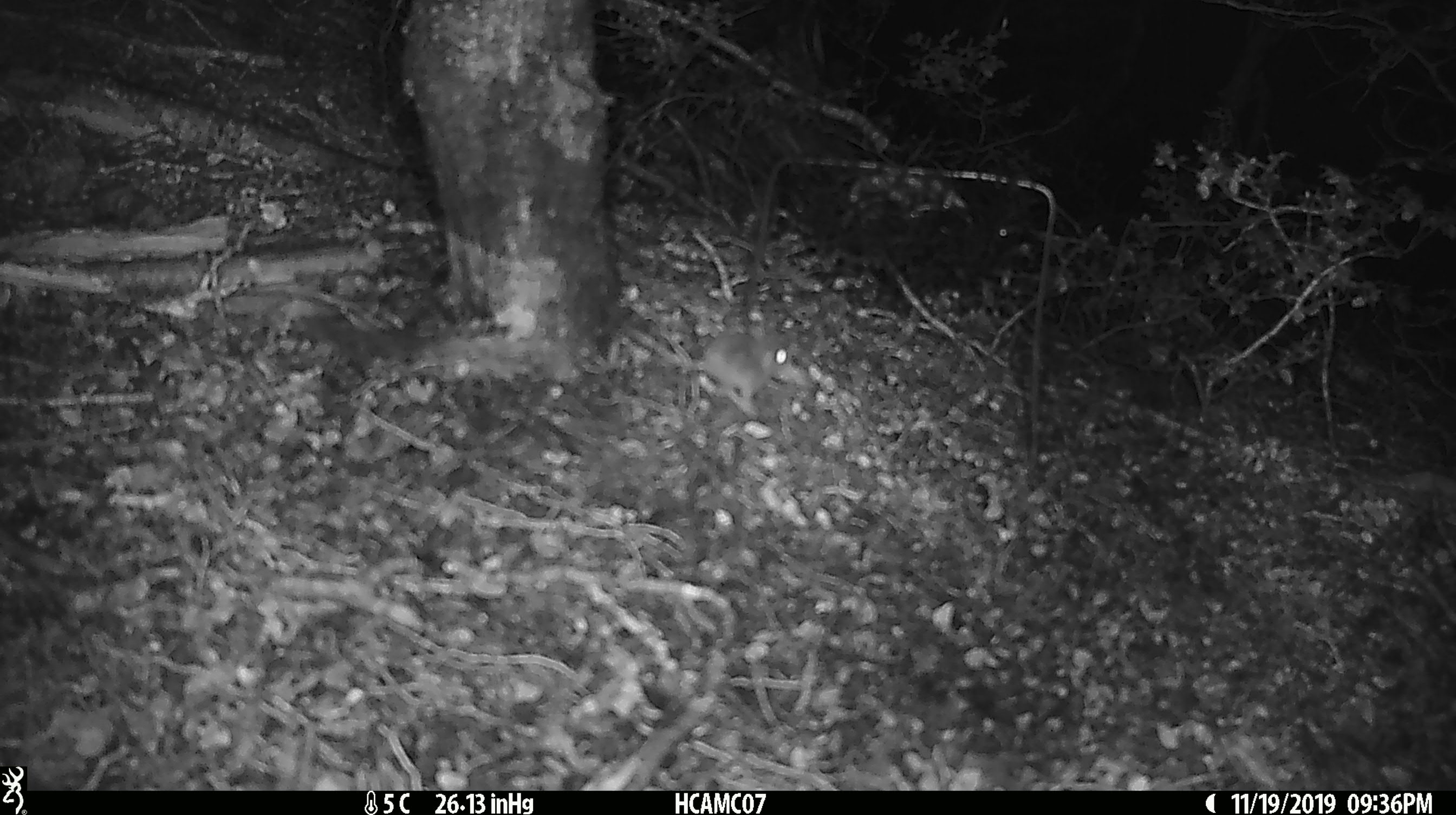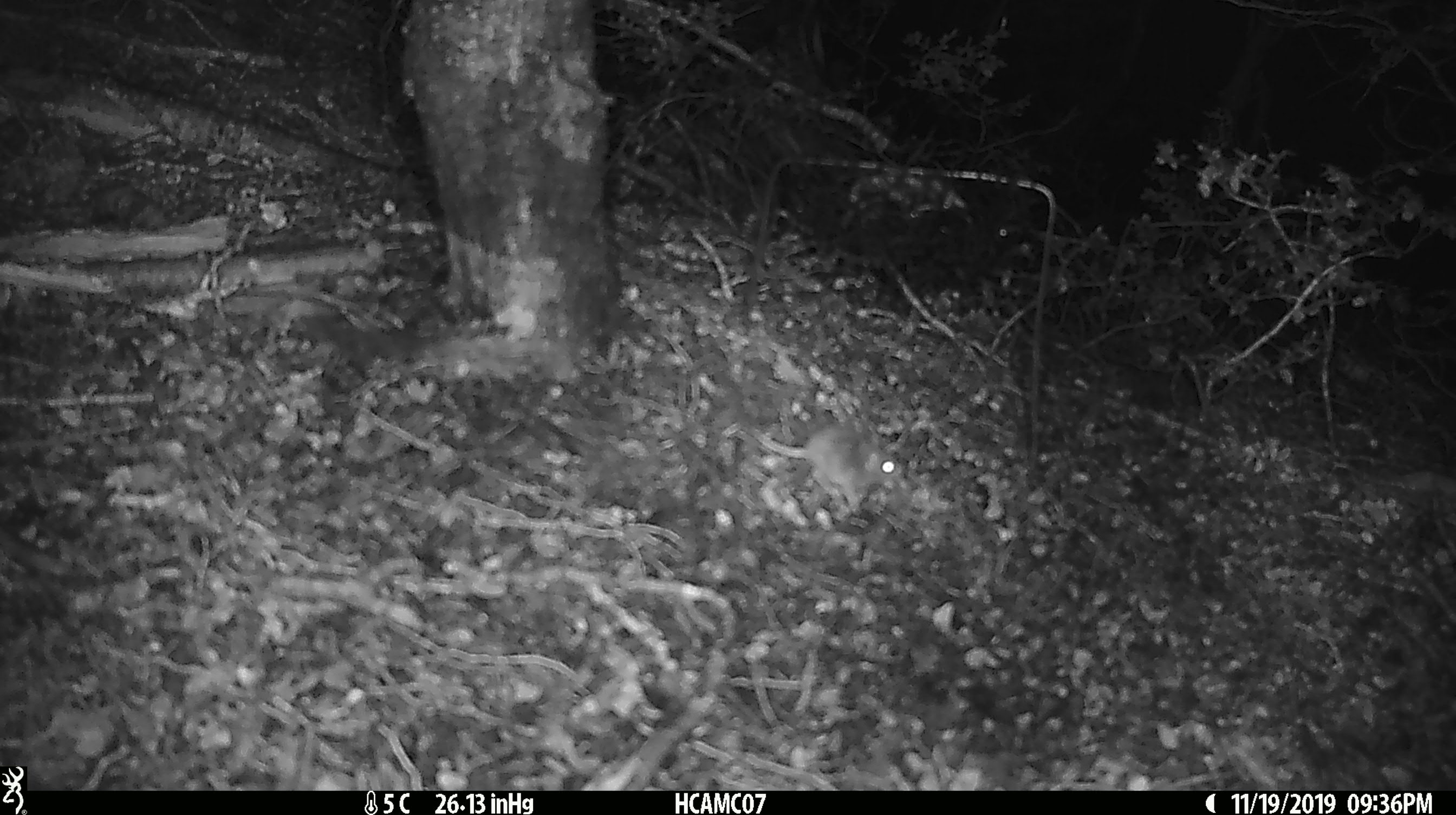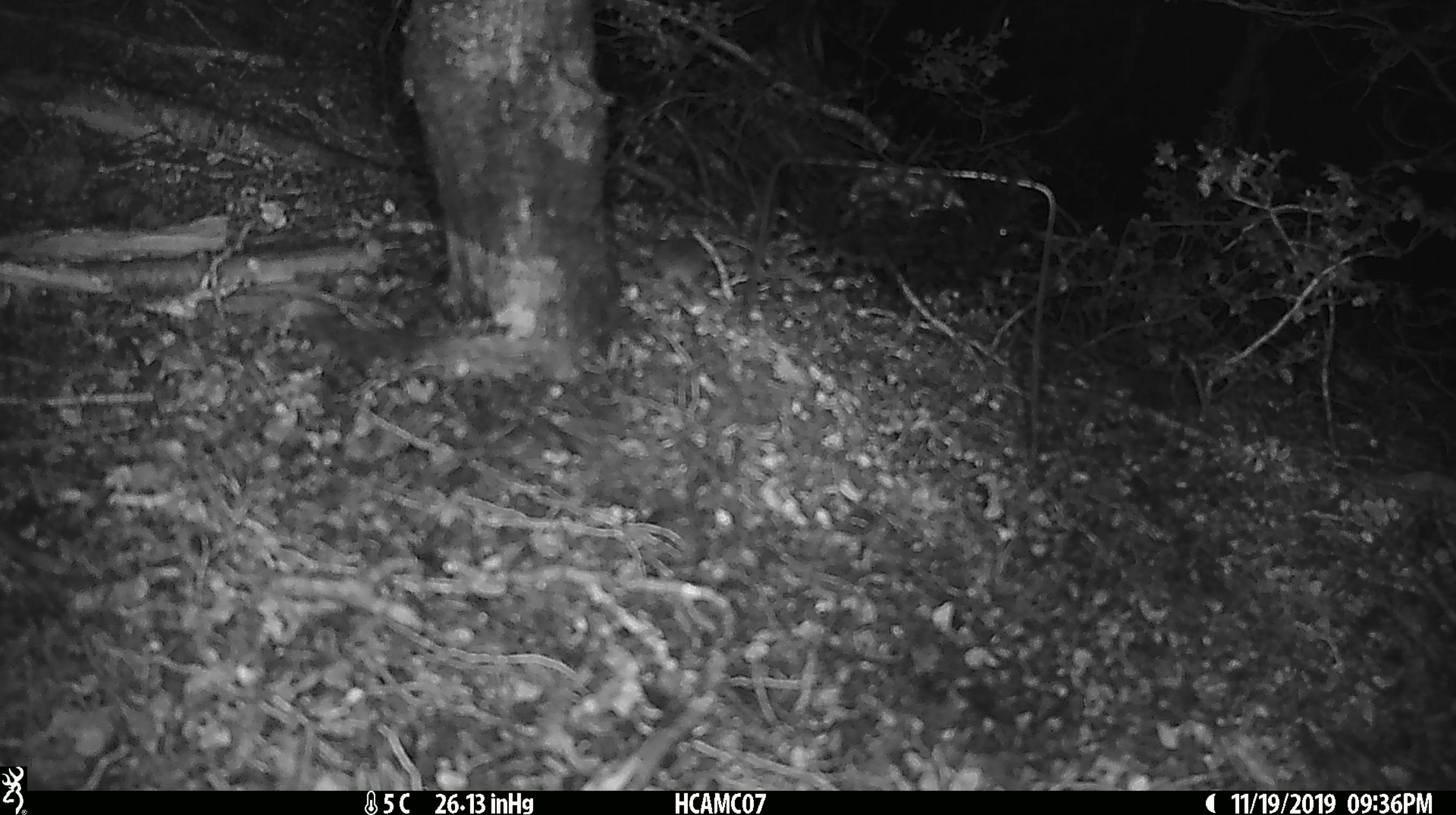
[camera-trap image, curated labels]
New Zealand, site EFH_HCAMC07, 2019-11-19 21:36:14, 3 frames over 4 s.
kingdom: Animalia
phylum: Chordata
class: Mammalia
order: Rodentia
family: Muridae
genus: Mus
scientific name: Mus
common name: mouse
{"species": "mouse (Mus)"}